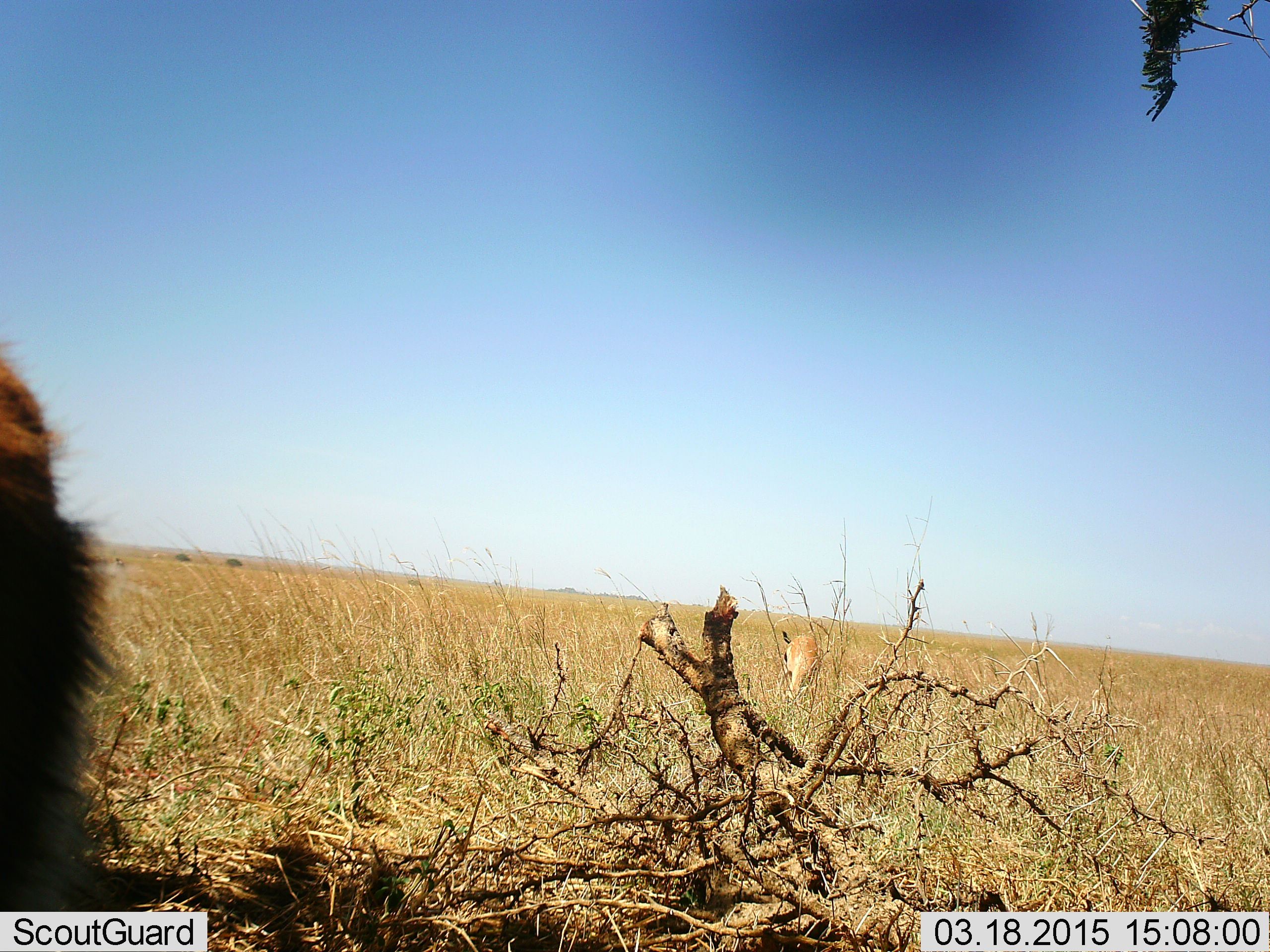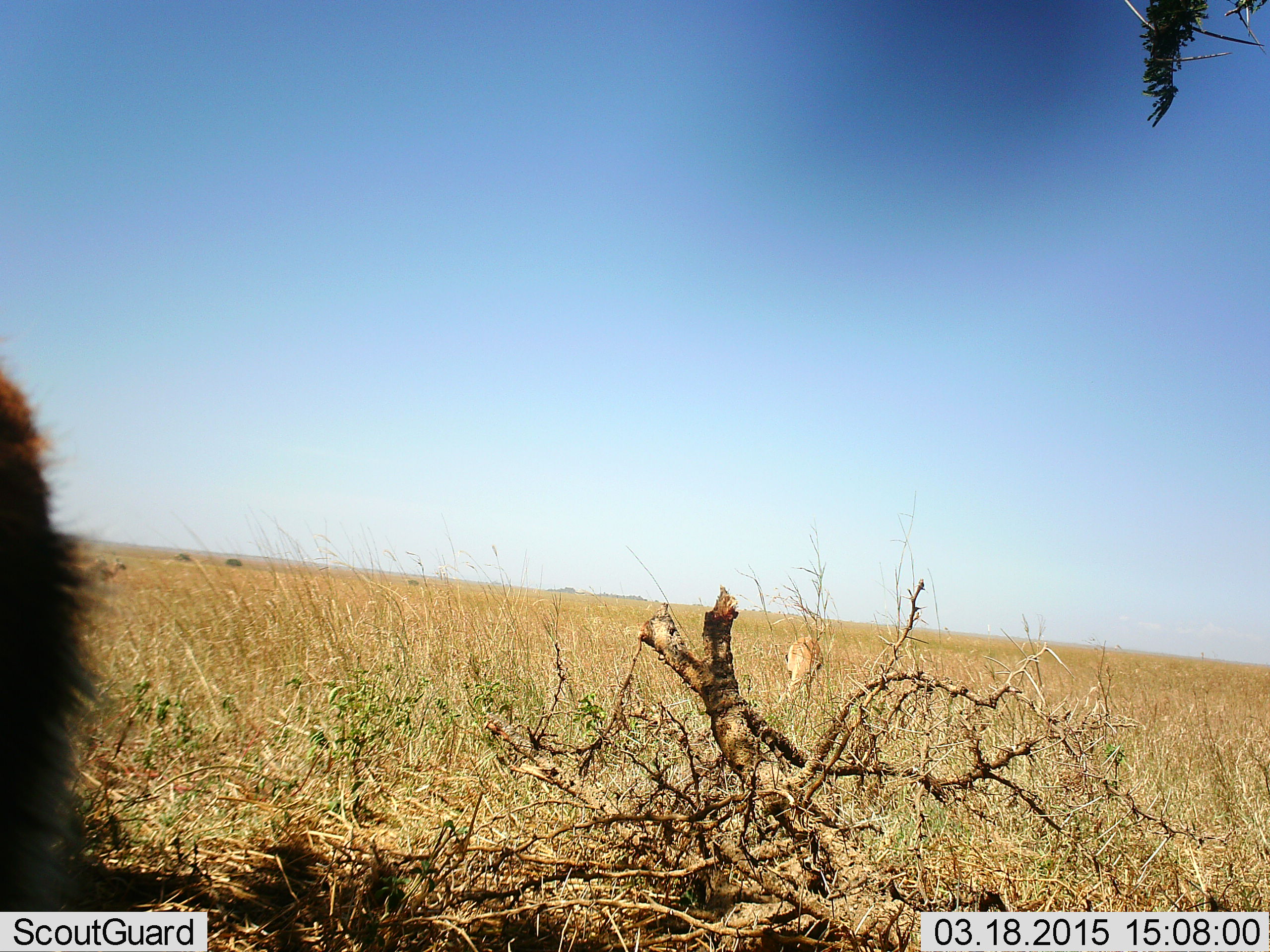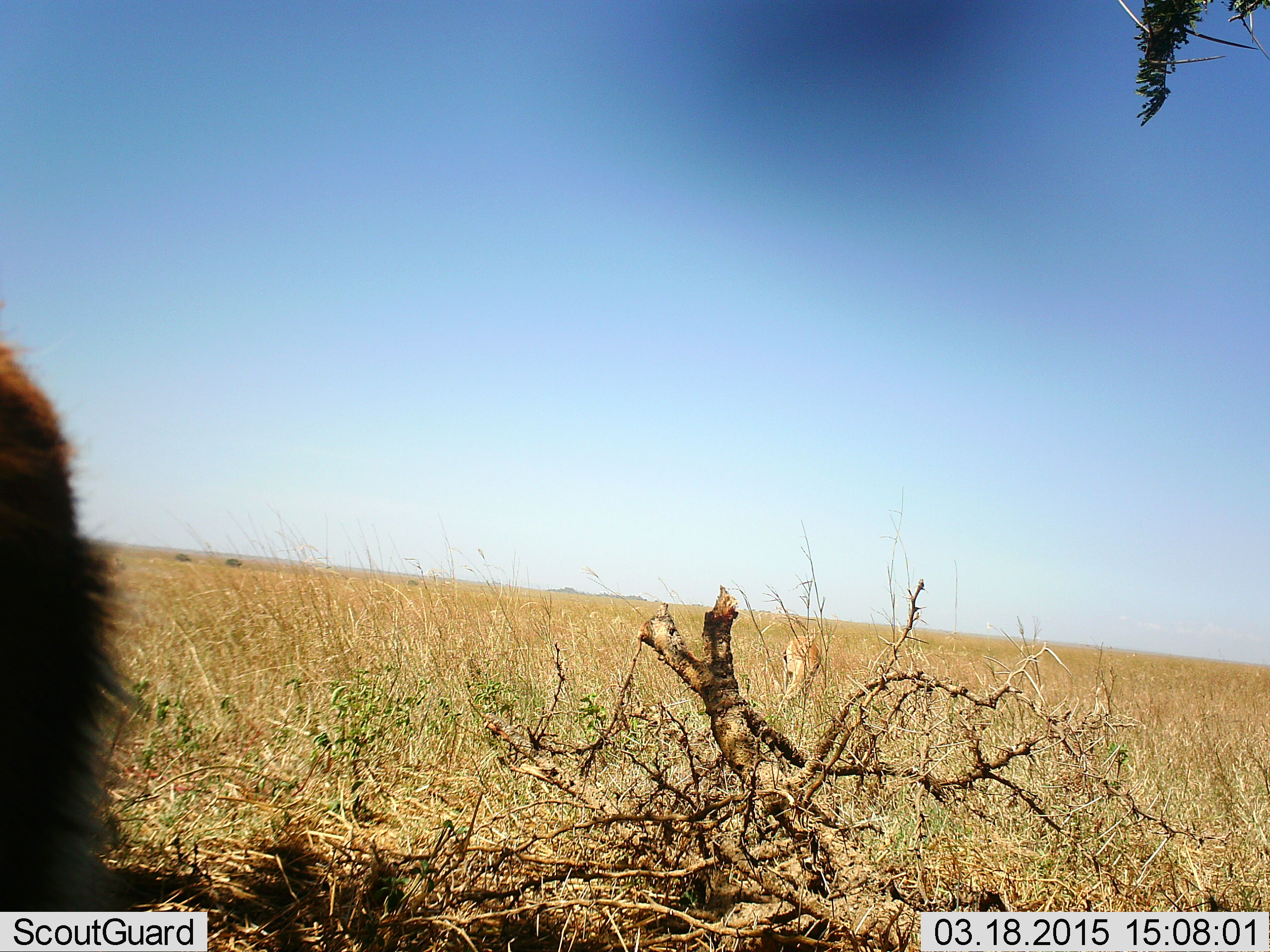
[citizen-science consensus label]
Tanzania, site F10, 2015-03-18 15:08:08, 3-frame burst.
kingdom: Animalia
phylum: Chordata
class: Mammalia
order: Artiodactyla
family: Bovidae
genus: Eudorcas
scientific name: Eudorcas thomsonii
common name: thomson's gazelle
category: gazellethomsons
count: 2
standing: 75%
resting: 0%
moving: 0%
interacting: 0%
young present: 0%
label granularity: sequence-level